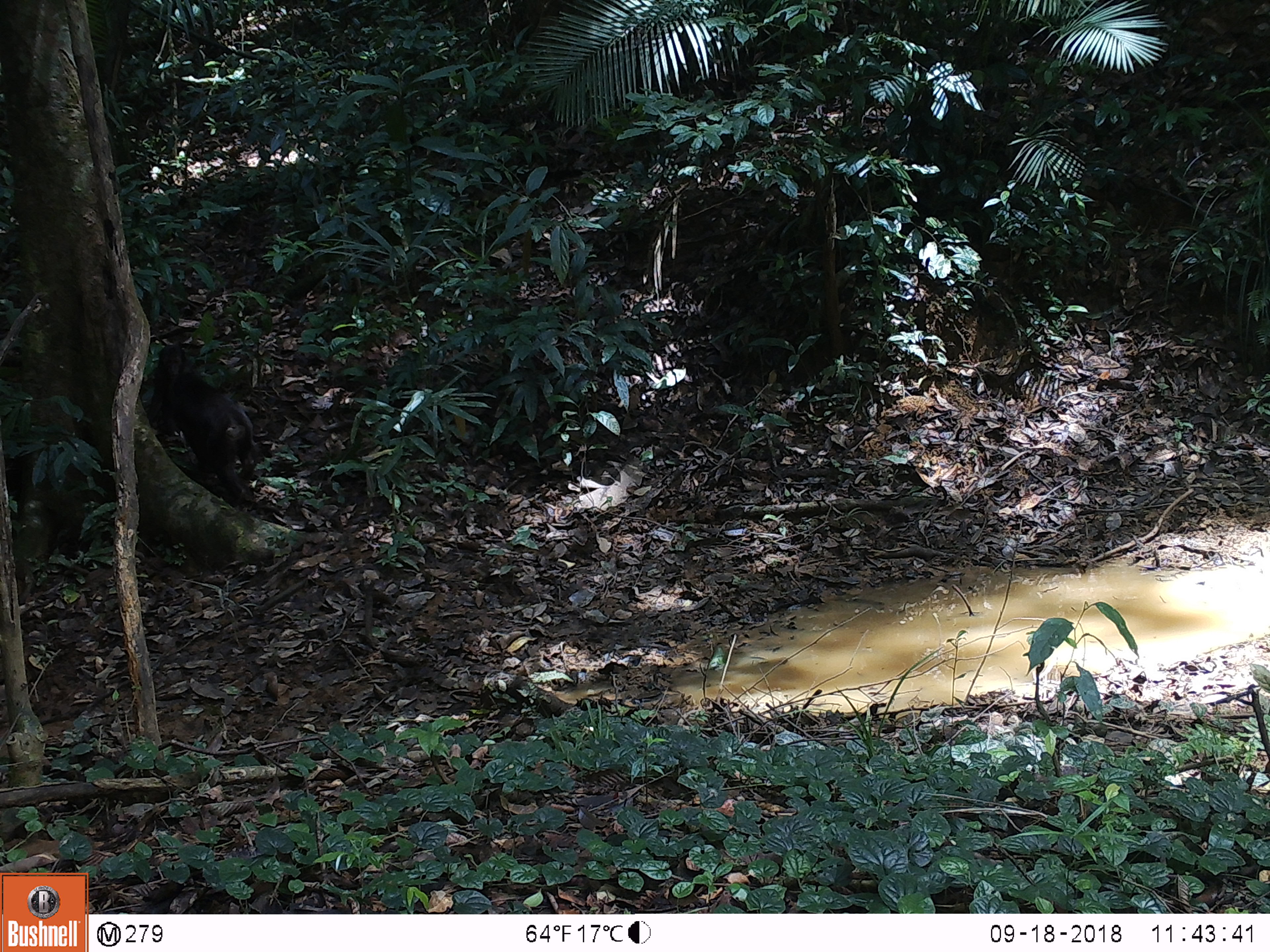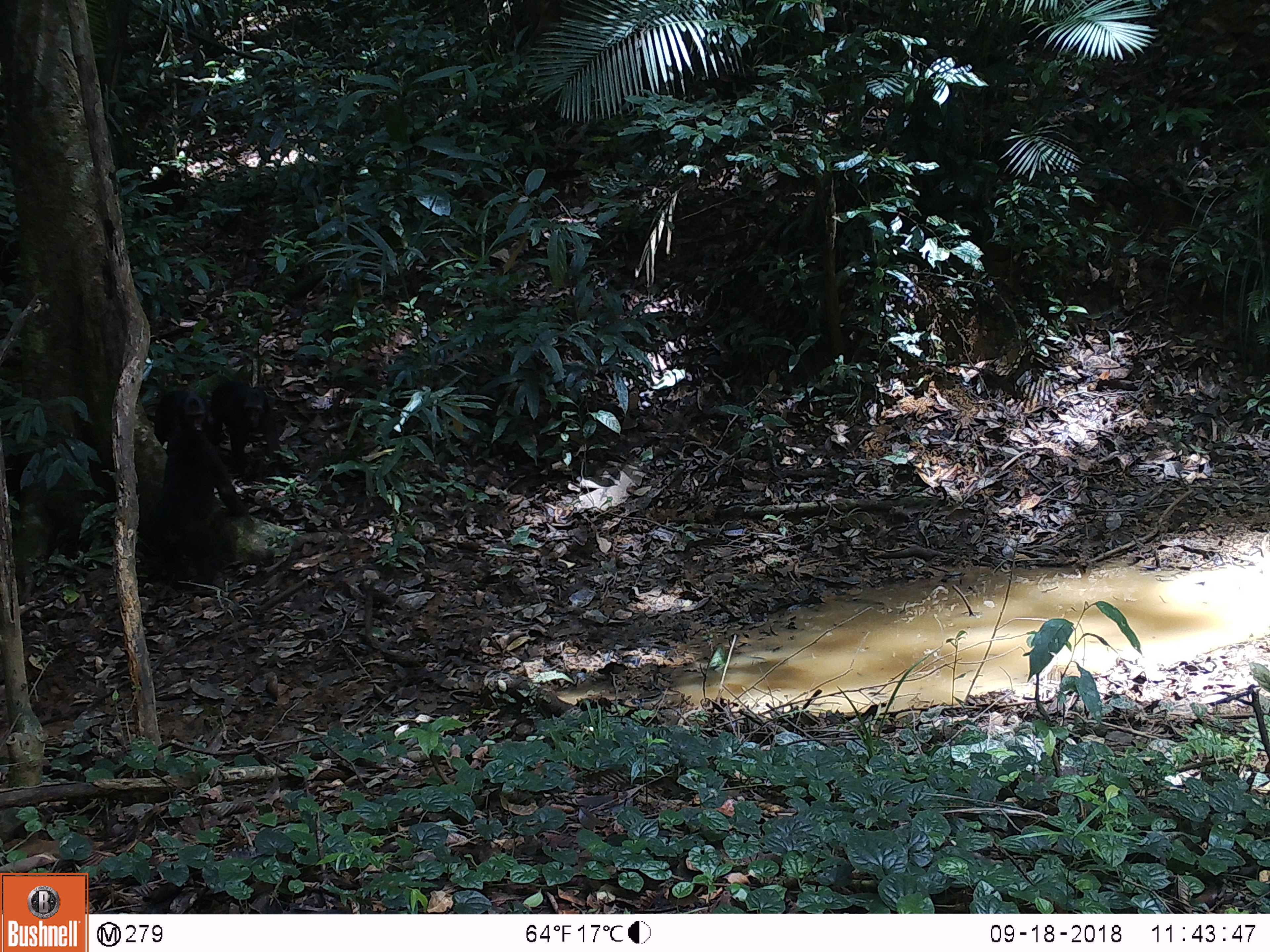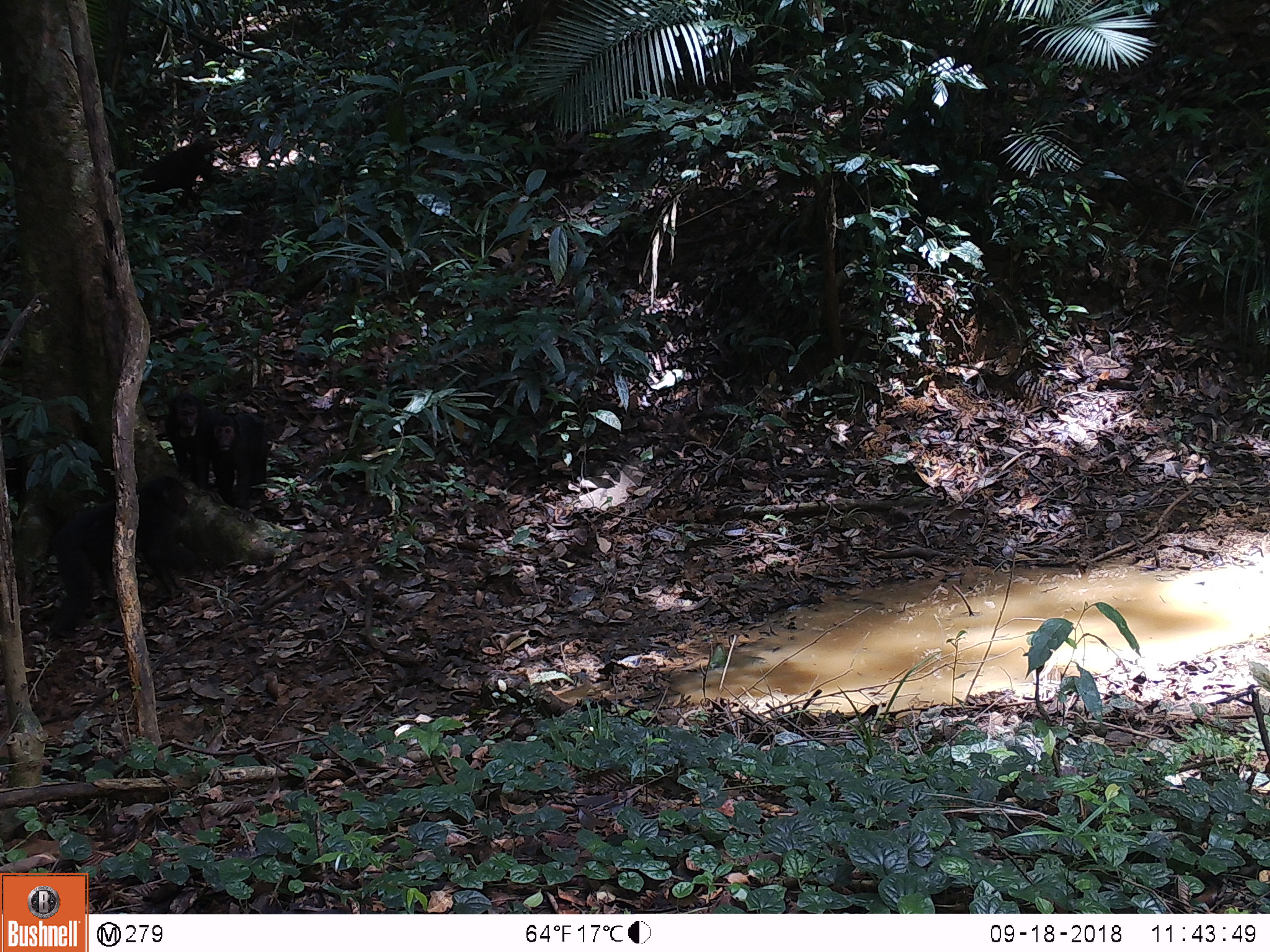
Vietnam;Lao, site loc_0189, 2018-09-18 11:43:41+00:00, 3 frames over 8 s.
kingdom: Animalia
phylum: Chordata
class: Mammalia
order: Primates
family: Cercopithecidae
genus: Macaca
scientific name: Macaca arctoides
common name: stump-tailed macaque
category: stump tailed macaque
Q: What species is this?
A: Stump tailed macaque (stump-tailed macaque) (Macaca arctoides).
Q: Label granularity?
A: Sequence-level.